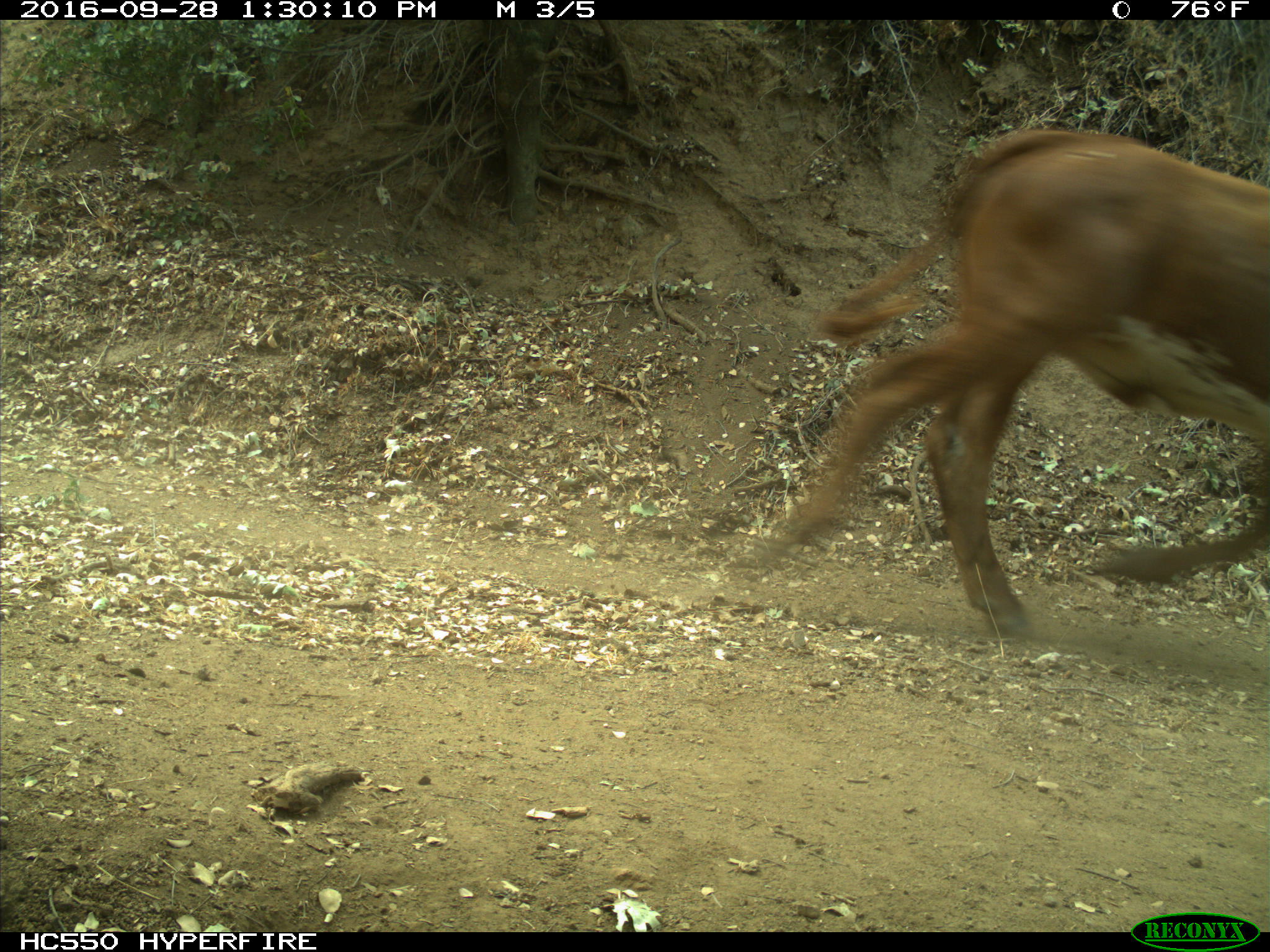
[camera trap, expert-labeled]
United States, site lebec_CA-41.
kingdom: Animalia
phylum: Chordata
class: Mammalia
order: Artiodactyla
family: Bovidae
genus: Bos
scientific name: Bos taurus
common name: domestic cow